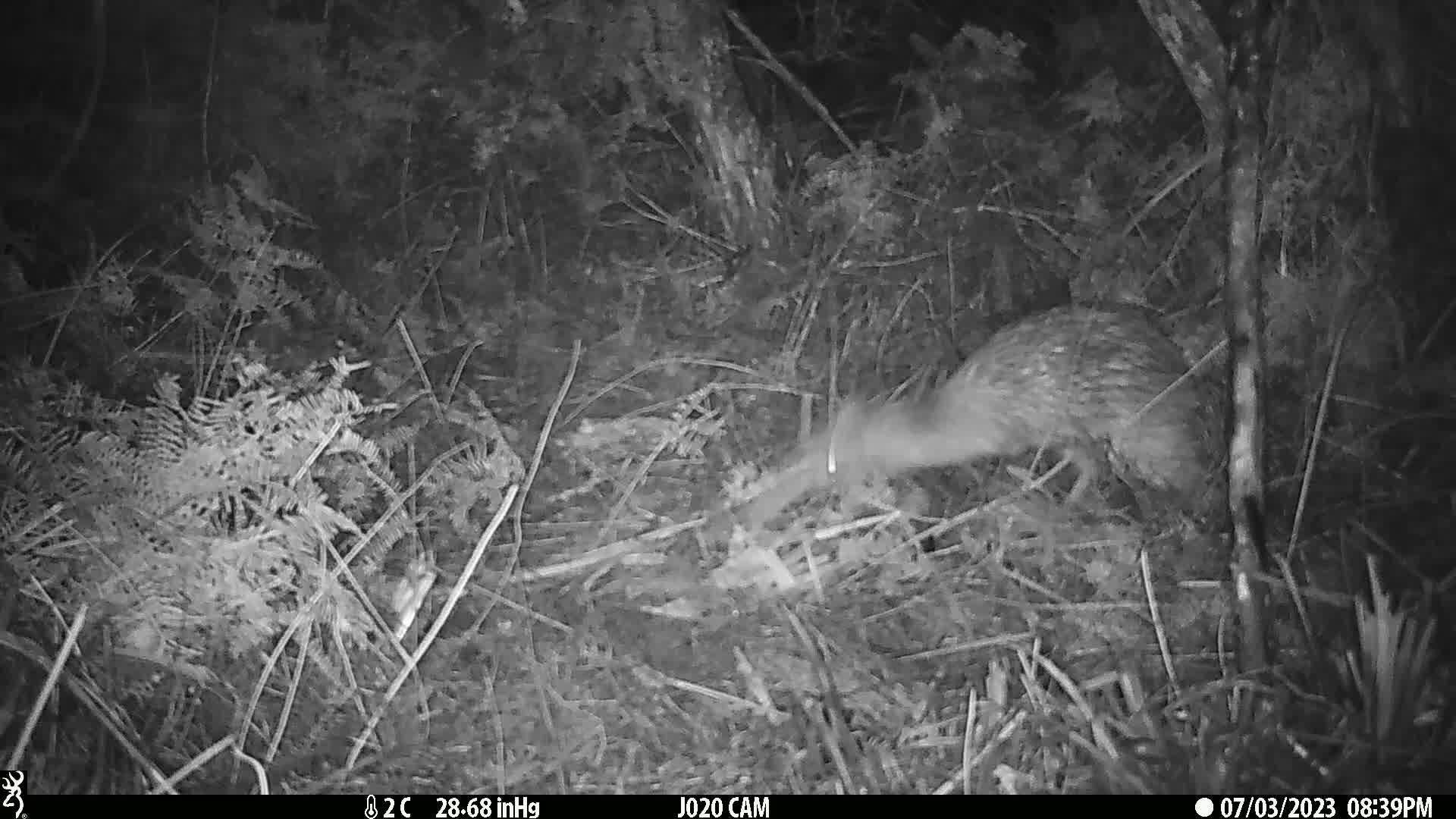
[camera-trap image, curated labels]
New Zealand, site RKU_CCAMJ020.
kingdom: Animalia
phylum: Chordata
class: Aves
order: Apterygiformes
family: Apterygidae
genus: Apteryx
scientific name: Apteryx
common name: kiwi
Kiwi (Apteryx).